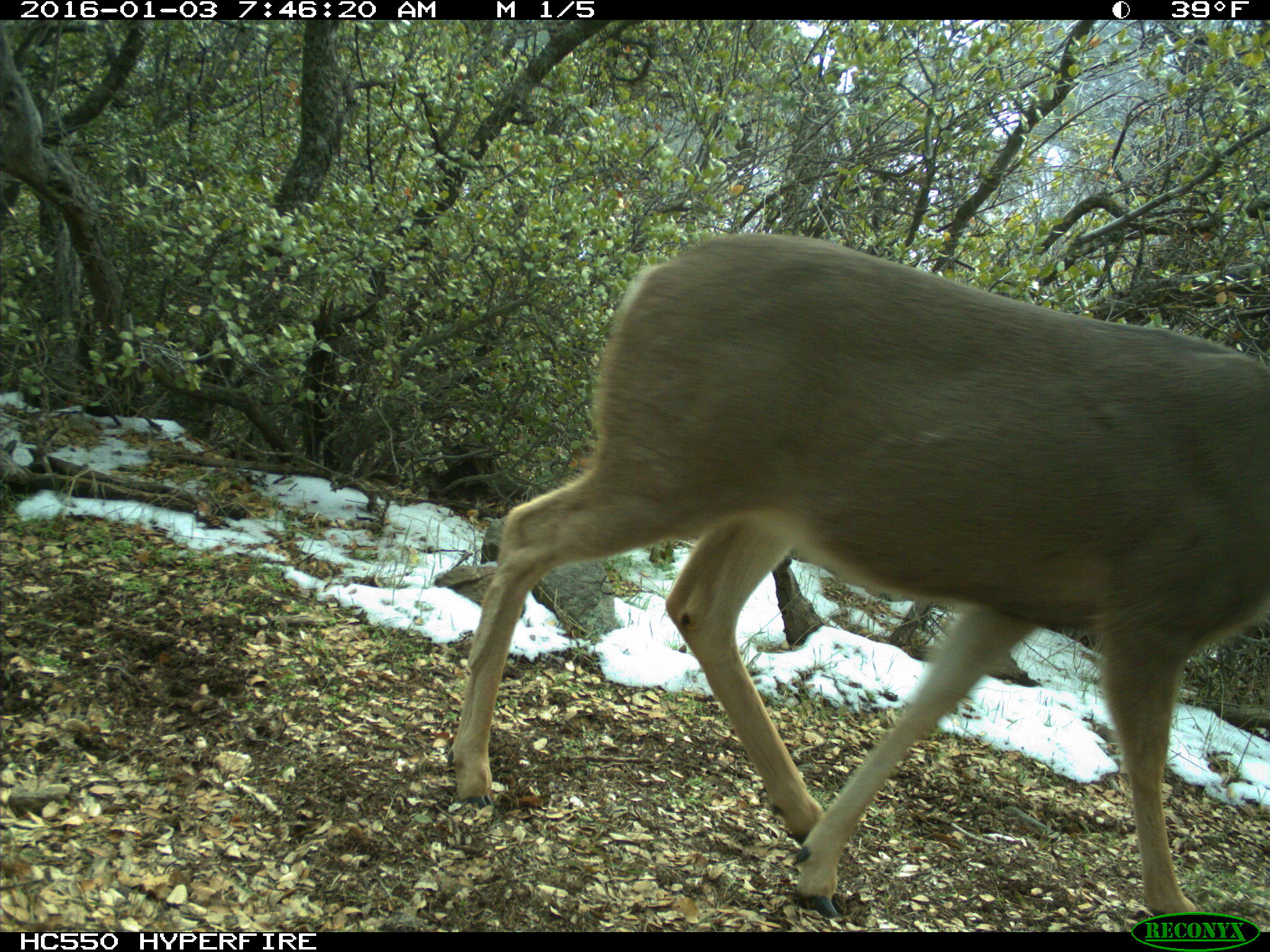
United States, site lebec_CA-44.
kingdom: Animalia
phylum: Chordata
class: Mammalia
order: Artiodactyla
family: Cervidae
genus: Odocoileus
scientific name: Odocoileus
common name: deer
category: unidentified deer